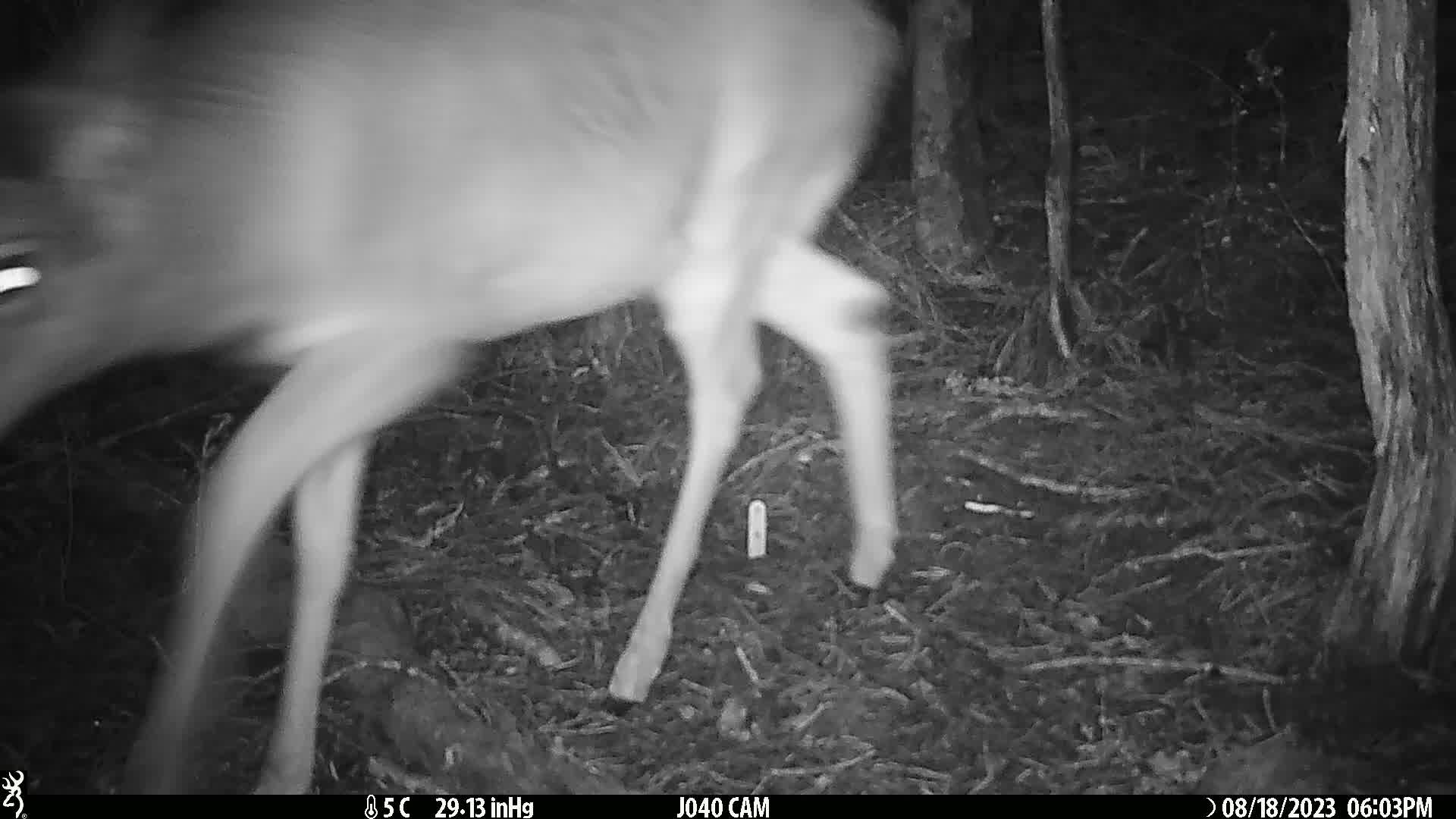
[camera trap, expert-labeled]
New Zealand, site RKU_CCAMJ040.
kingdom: Animalia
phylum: Chordata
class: Mammalia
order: Artiodactyla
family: Cervidae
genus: Odocoileus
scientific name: Odocoileus virginianus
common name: white-tailed deer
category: white tailed deer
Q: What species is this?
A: White tailed deer (white-tailed deer) (Odocoileus virginianus).